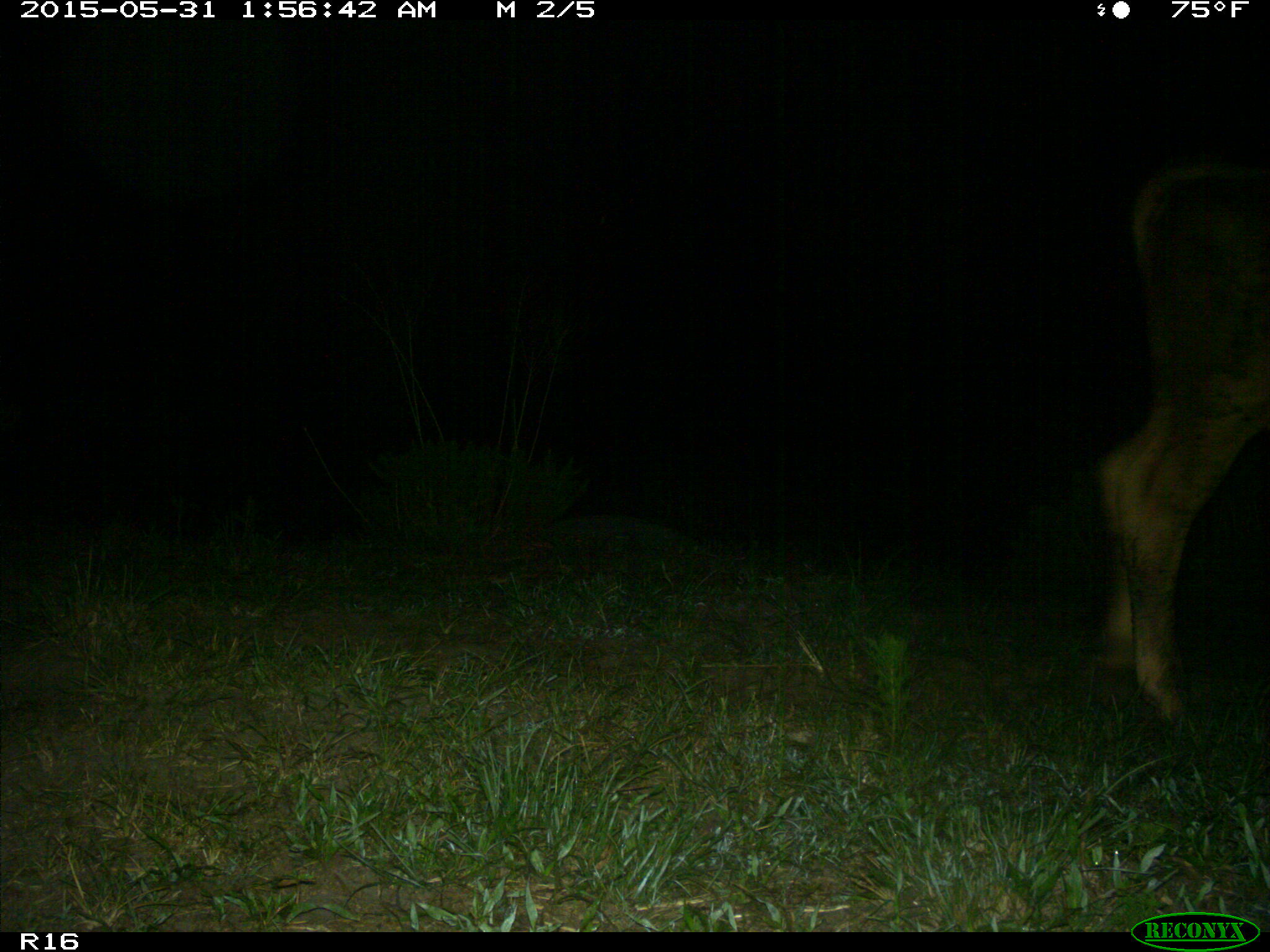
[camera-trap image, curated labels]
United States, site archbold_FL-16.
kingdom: Animalia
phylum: Chordata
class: Mammalia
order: Artiodactyla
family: Bovidae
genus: Bos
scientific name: Bos taurus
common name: domestic cow